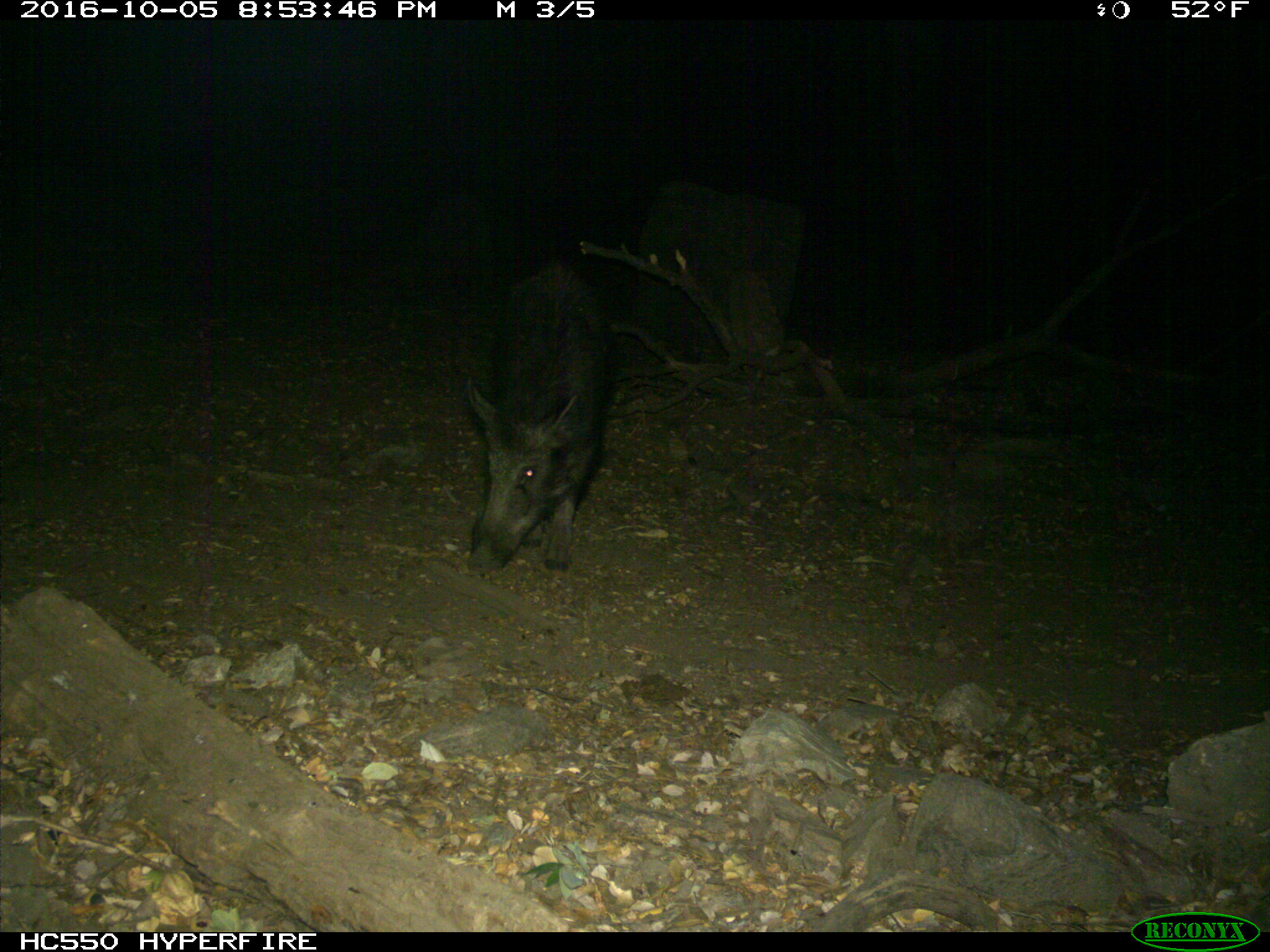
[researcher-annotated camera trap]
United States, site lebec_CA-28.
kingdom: Animalia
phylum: Chordata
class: Mammalia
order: Artiodactyla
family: Suidae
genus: Sus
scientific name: Sus scrofa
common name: wild boar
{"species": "Sus scrofa (wild boar)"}